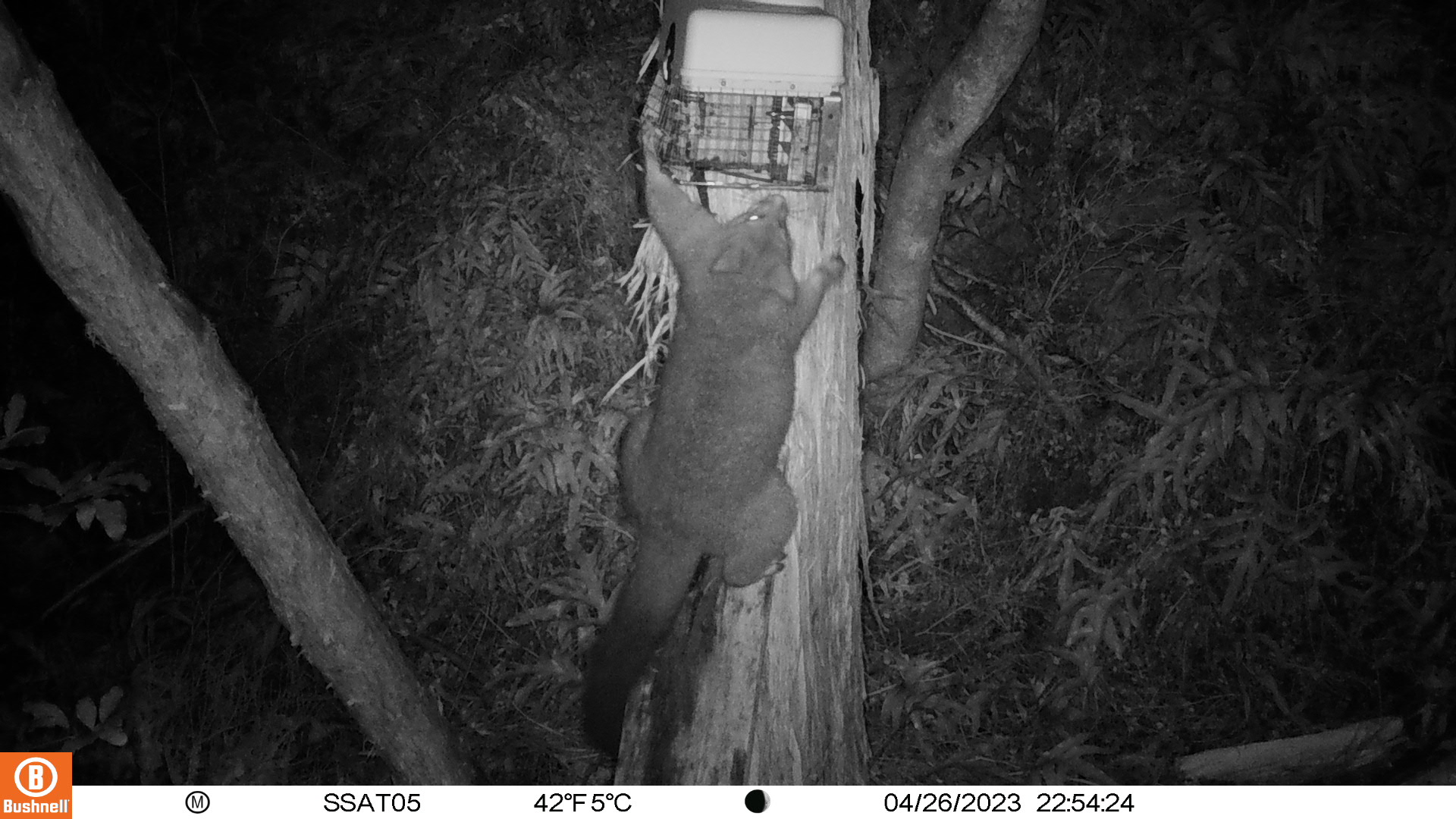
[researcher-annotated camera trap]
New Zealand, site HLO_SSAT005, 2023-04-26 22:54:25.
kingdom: Animalia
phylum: Chordata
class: Mammalia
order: Diprotodontia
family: Phalangeridae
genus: Trichosurus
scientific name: Trichosurus vulpecula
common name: common brushtail possum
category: possum